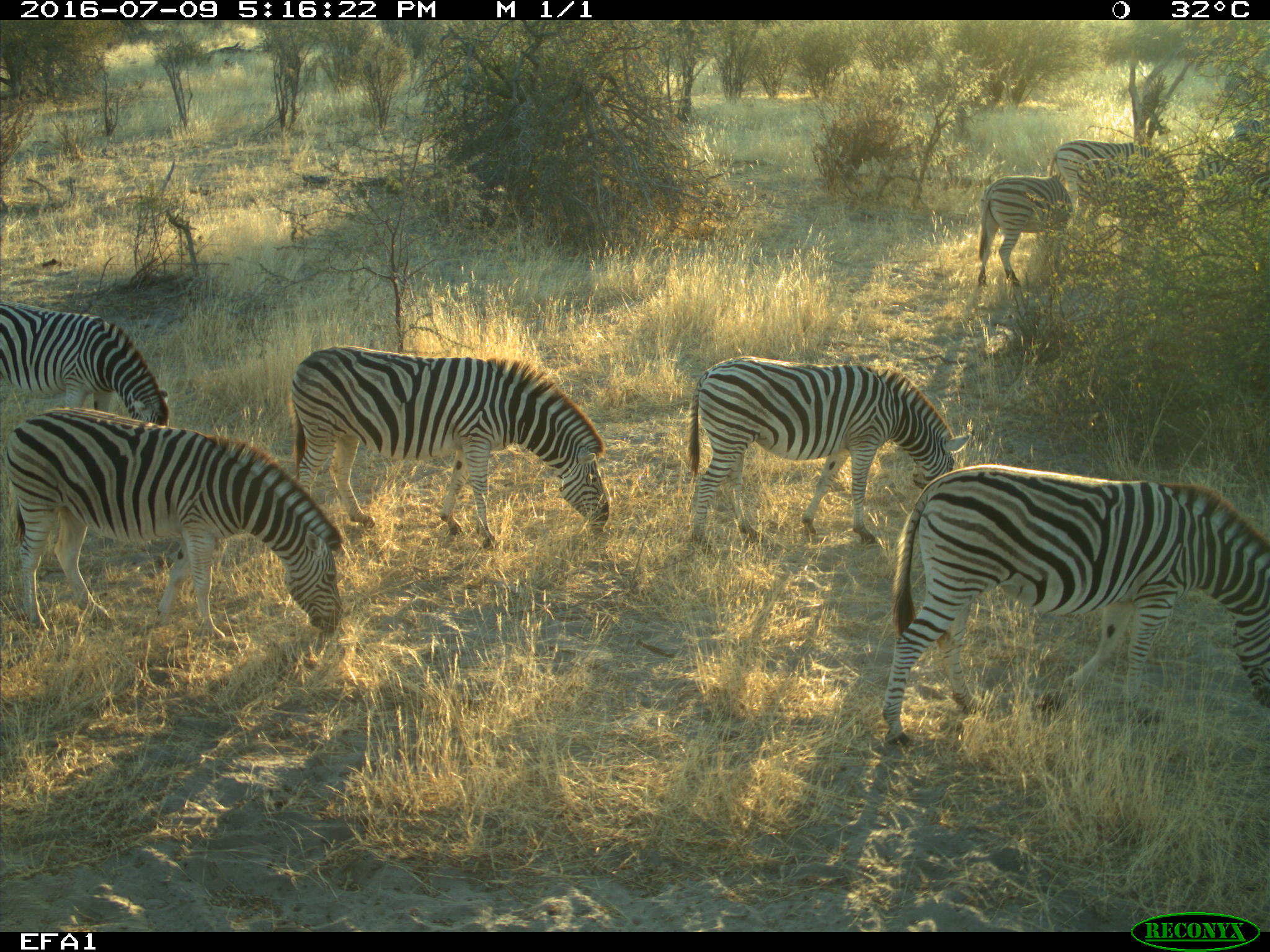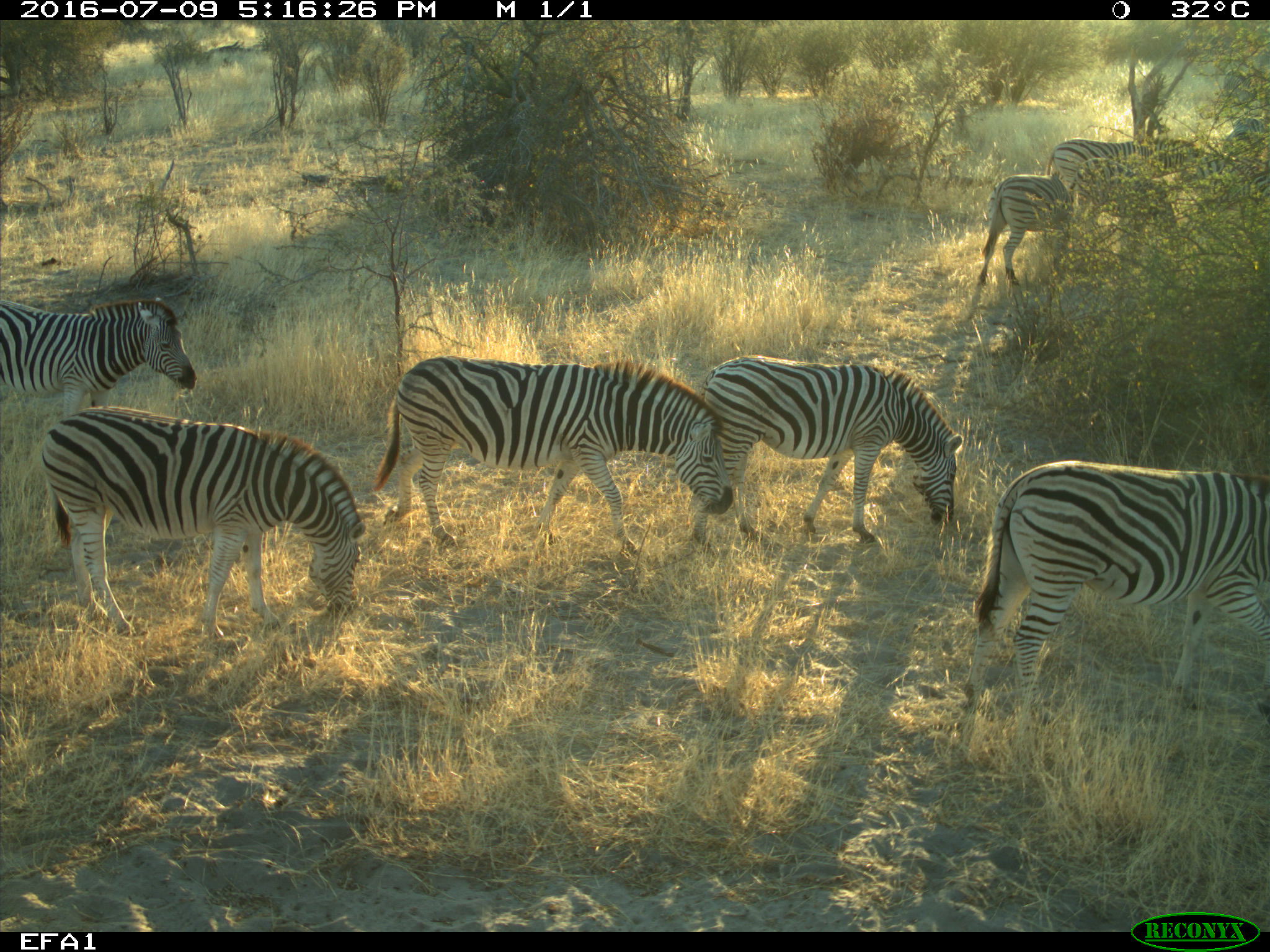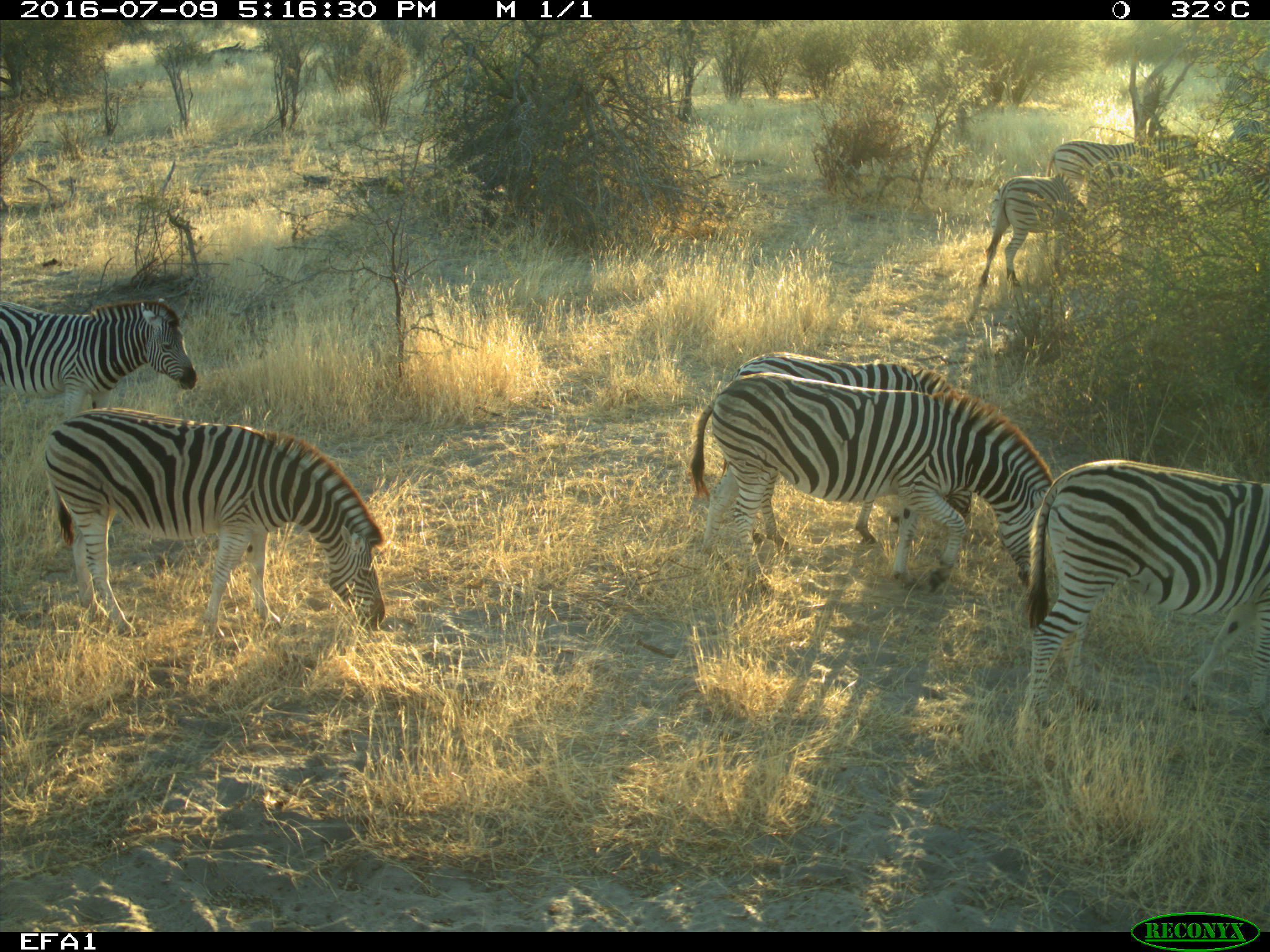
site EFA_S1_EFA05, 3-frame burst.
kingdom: Animalia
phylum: Chordata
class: Mammalia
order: Perissodactyla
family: Equidae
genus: Equus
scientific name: Equus quagga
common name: plains zebra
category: zebraplains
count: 9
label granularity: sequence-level